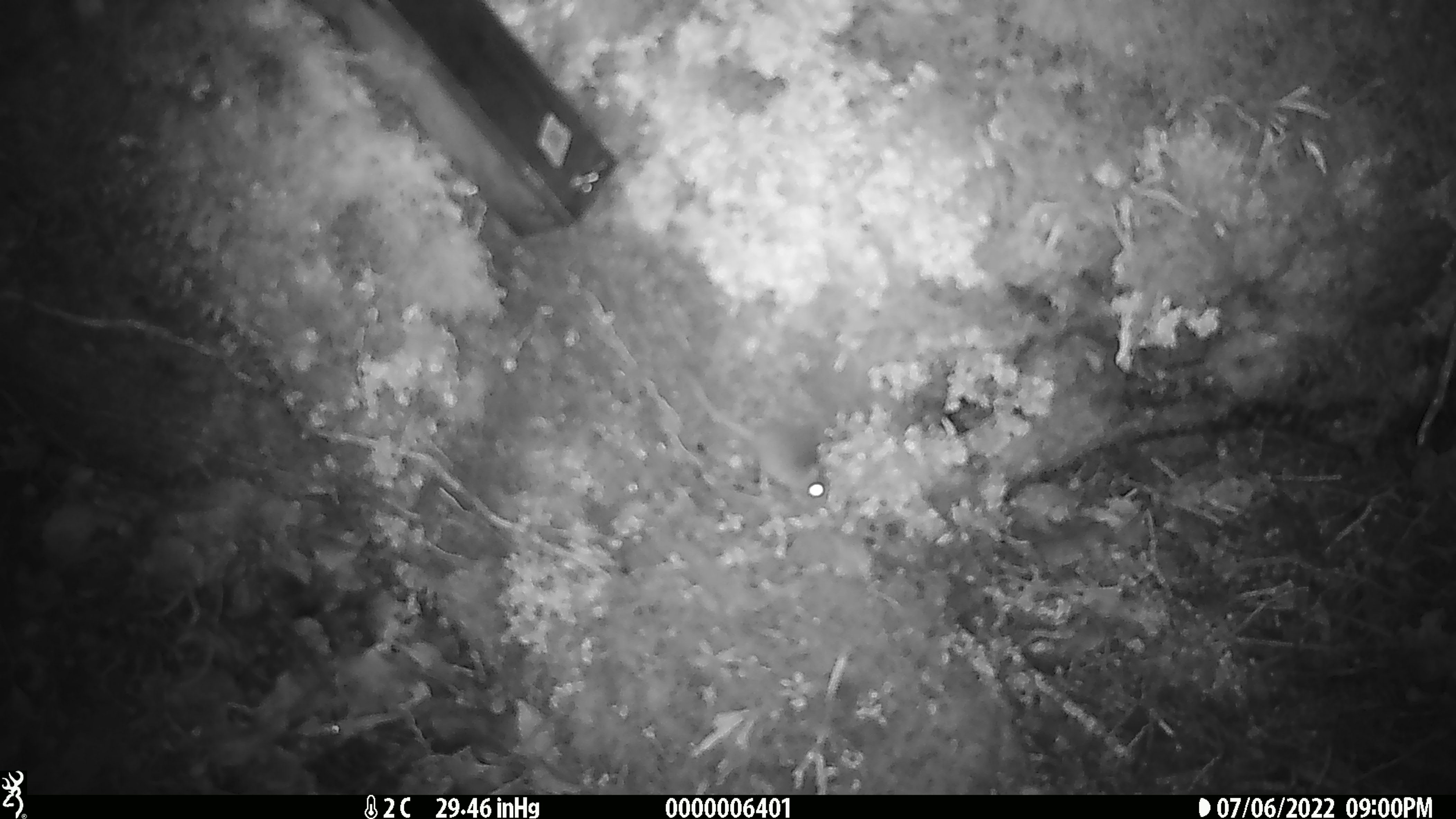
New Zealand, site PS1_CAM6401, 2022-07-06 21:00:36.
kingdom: Animalia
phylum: Chordata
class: Mammalia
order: Rodentia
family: Muridae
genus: Mus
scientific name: Mus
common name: mouse